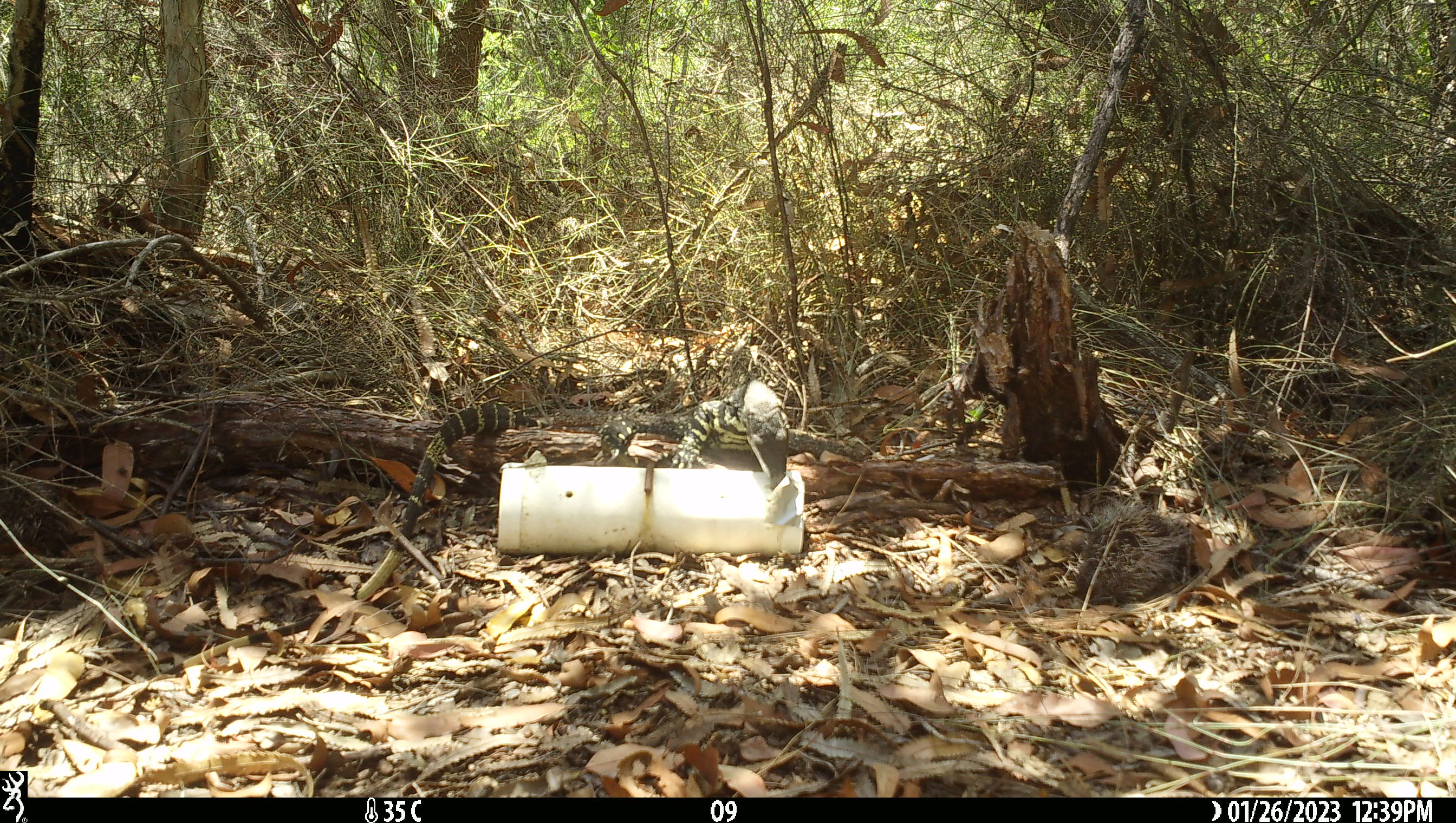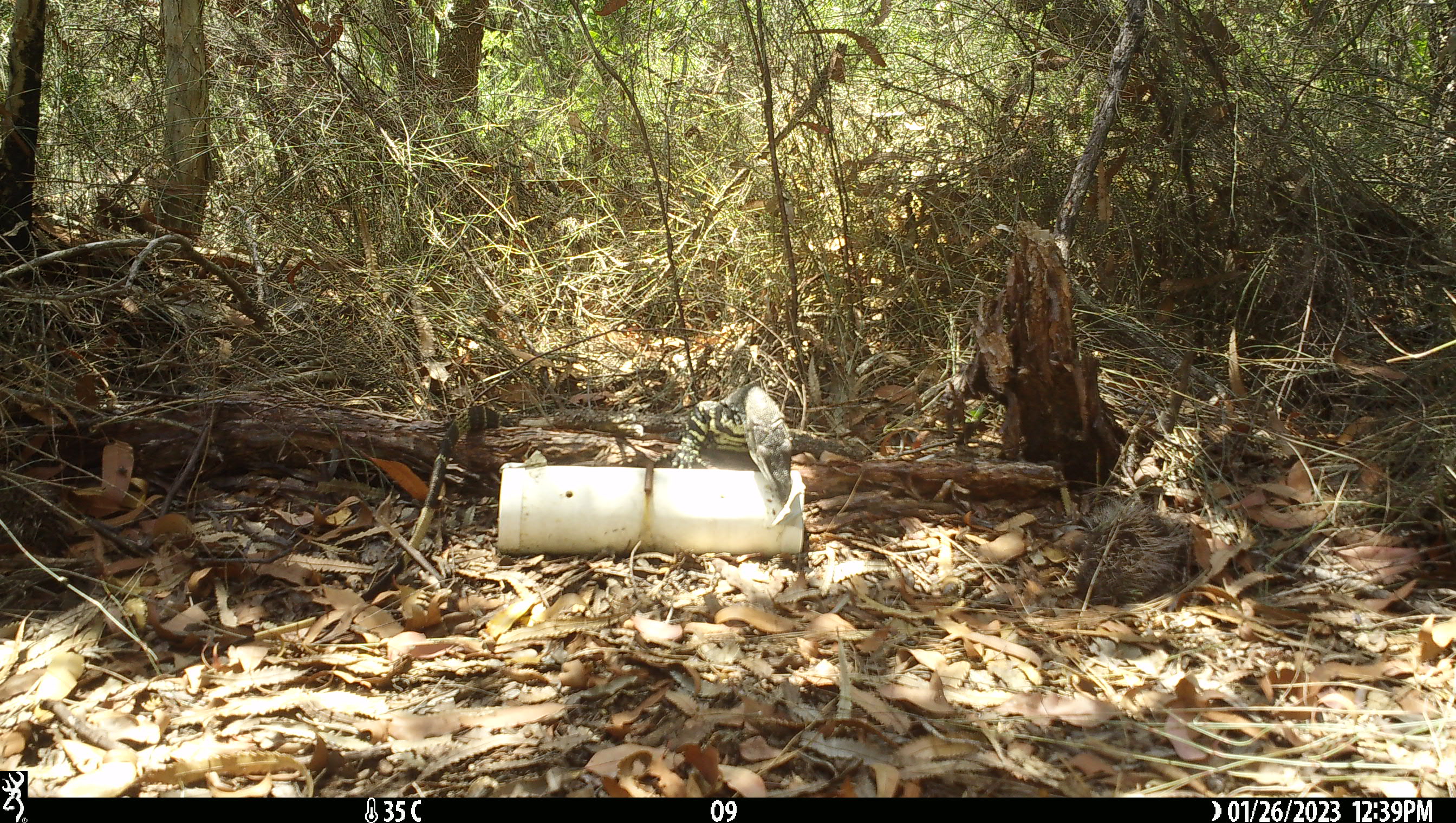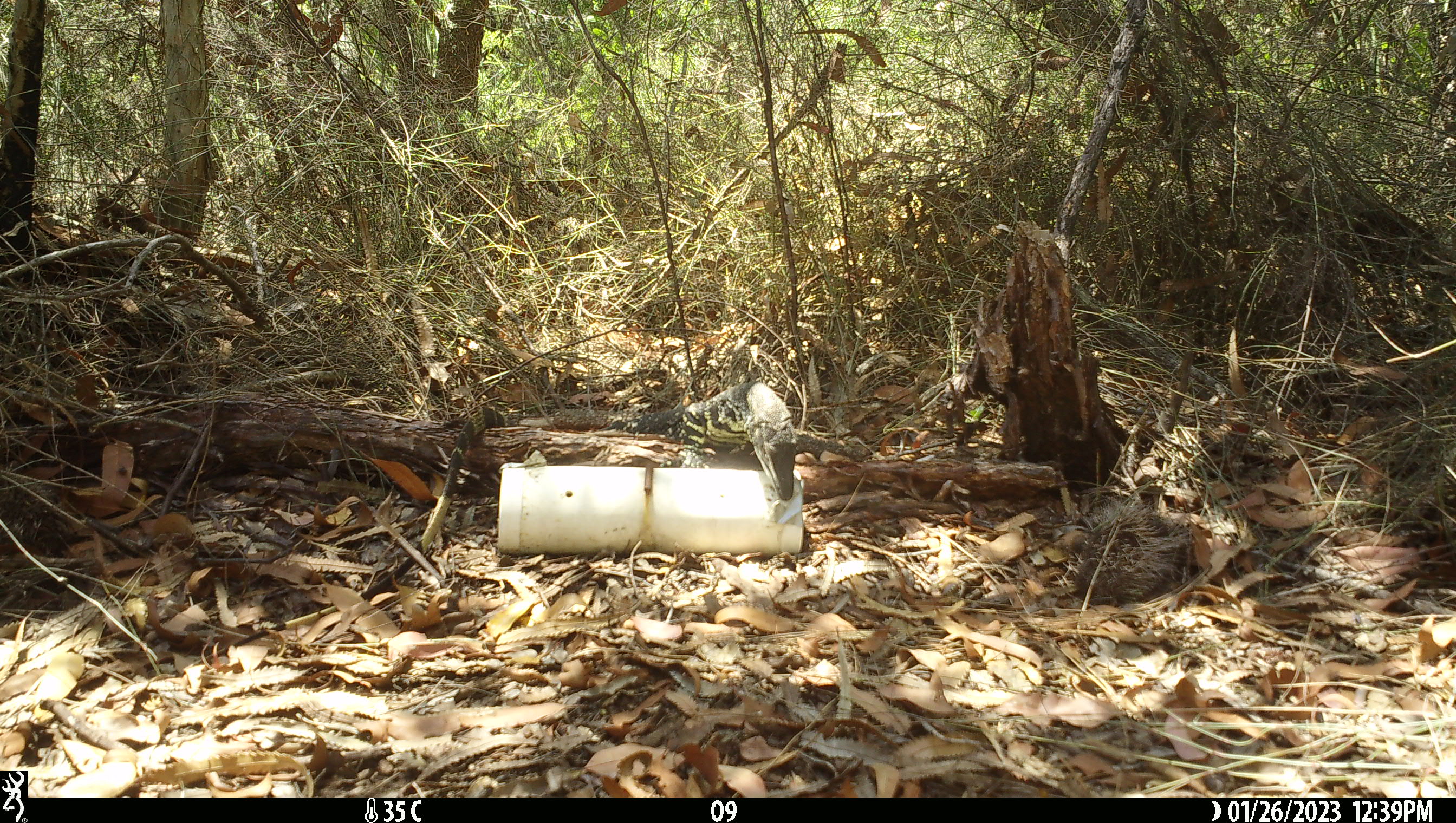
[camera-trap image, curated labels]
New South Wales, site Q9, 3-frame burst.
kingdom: Animalia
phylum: Chordata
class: Reptilia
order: Squamata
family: Varanidae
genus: Varanus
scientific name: Varanus varius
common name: lace monitor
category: goanna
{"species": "goanna (lace monitor) (Varanus varius)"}